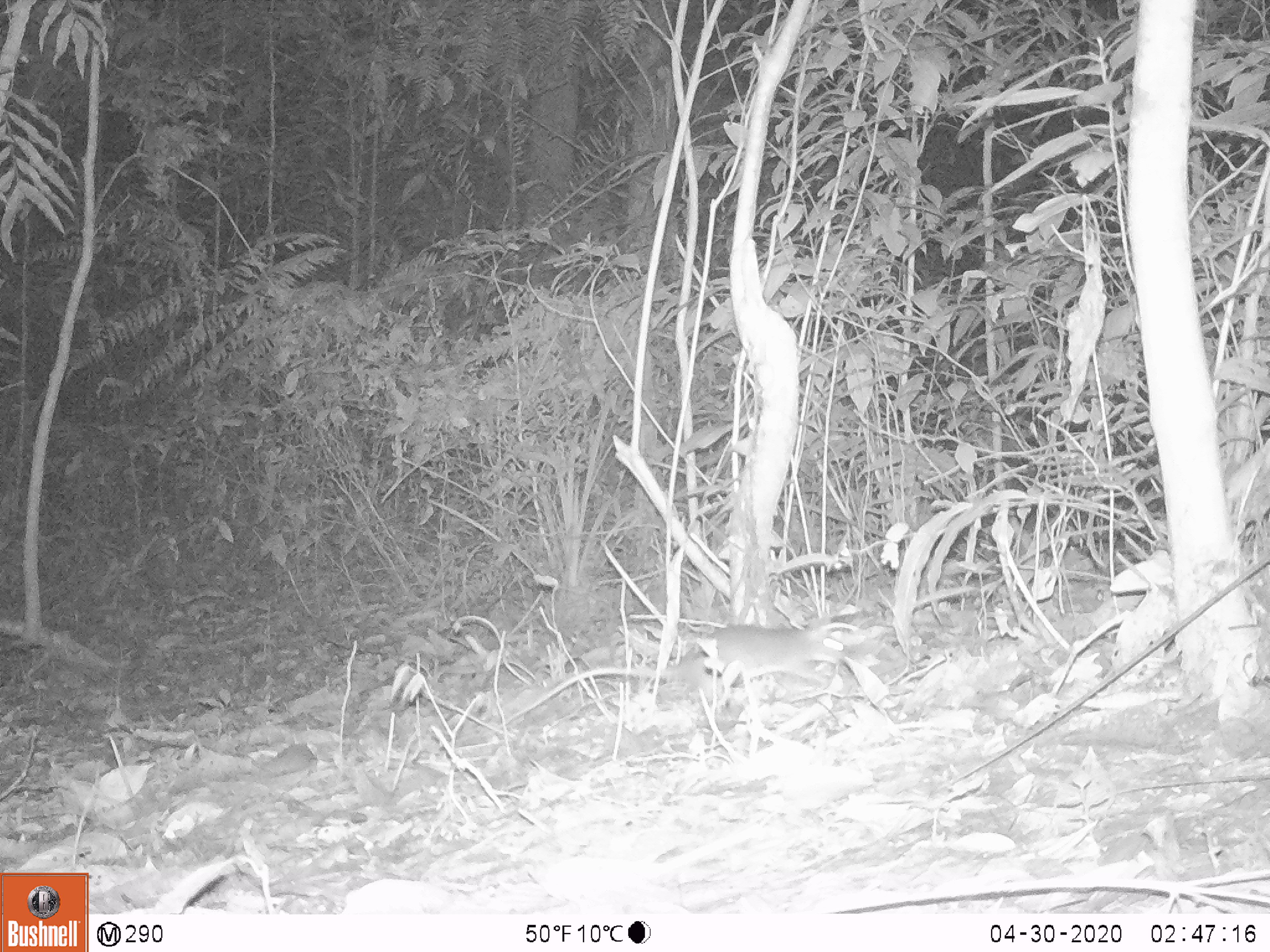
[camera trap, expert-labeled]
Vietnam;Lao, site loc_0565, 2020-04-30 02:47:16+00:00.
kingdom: Animalia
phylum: Chordata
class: Mammalia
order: Rodentia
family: Muridae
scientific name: Muridae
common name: old-world mice and rats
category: unidentified murid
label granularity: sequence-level